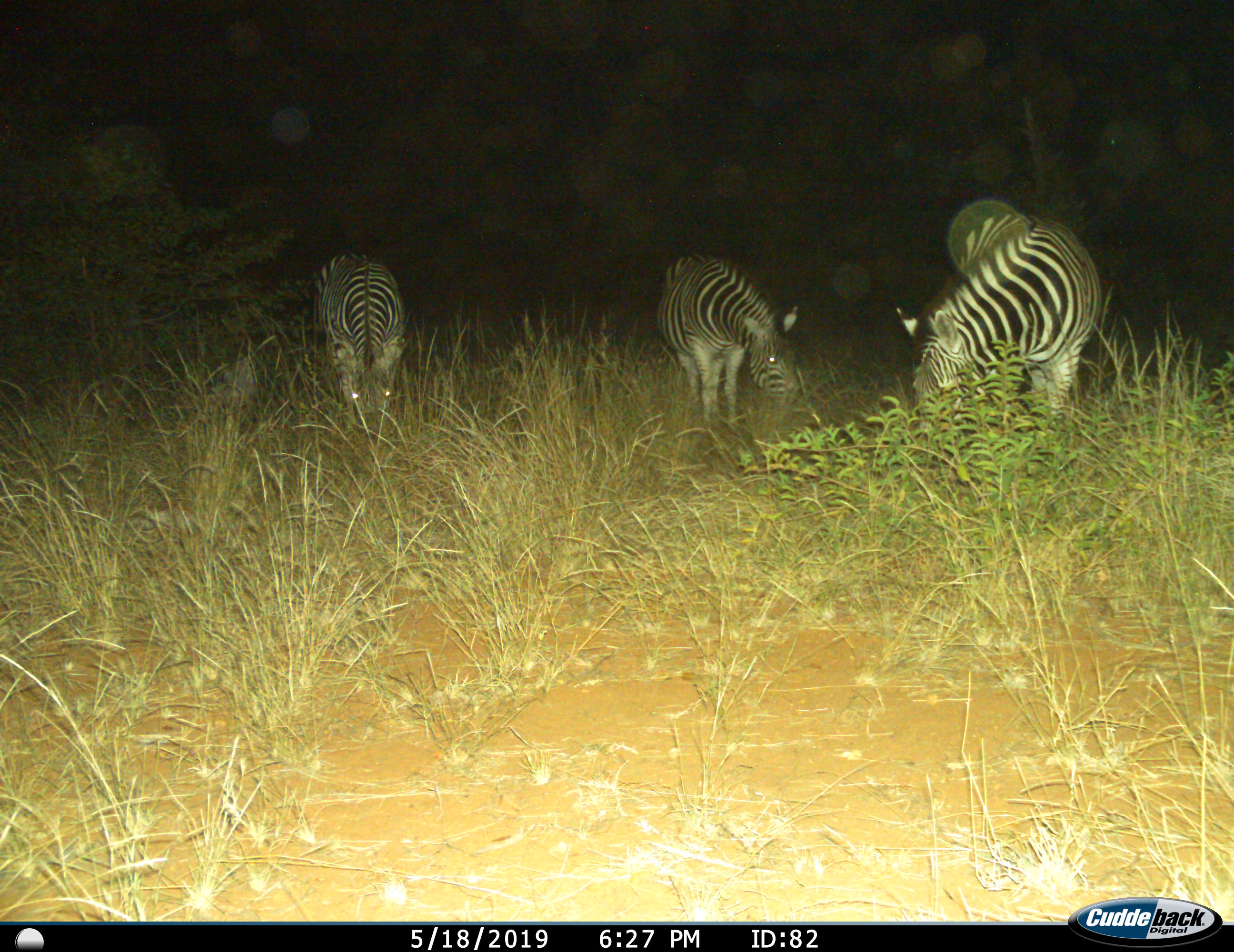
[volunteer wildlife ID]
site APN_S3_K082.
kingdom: Animalia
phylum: Chordata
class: Mammalia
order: Perissodactyla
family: Equidae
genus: Equus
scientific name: Equus quagga burchellii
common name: burchell's zebra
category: zebraburchells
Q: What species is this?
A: Zebraburchells (burchell's zebra) (Equus quagga burchellii).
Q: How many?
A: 3.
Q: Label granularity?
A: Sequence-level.